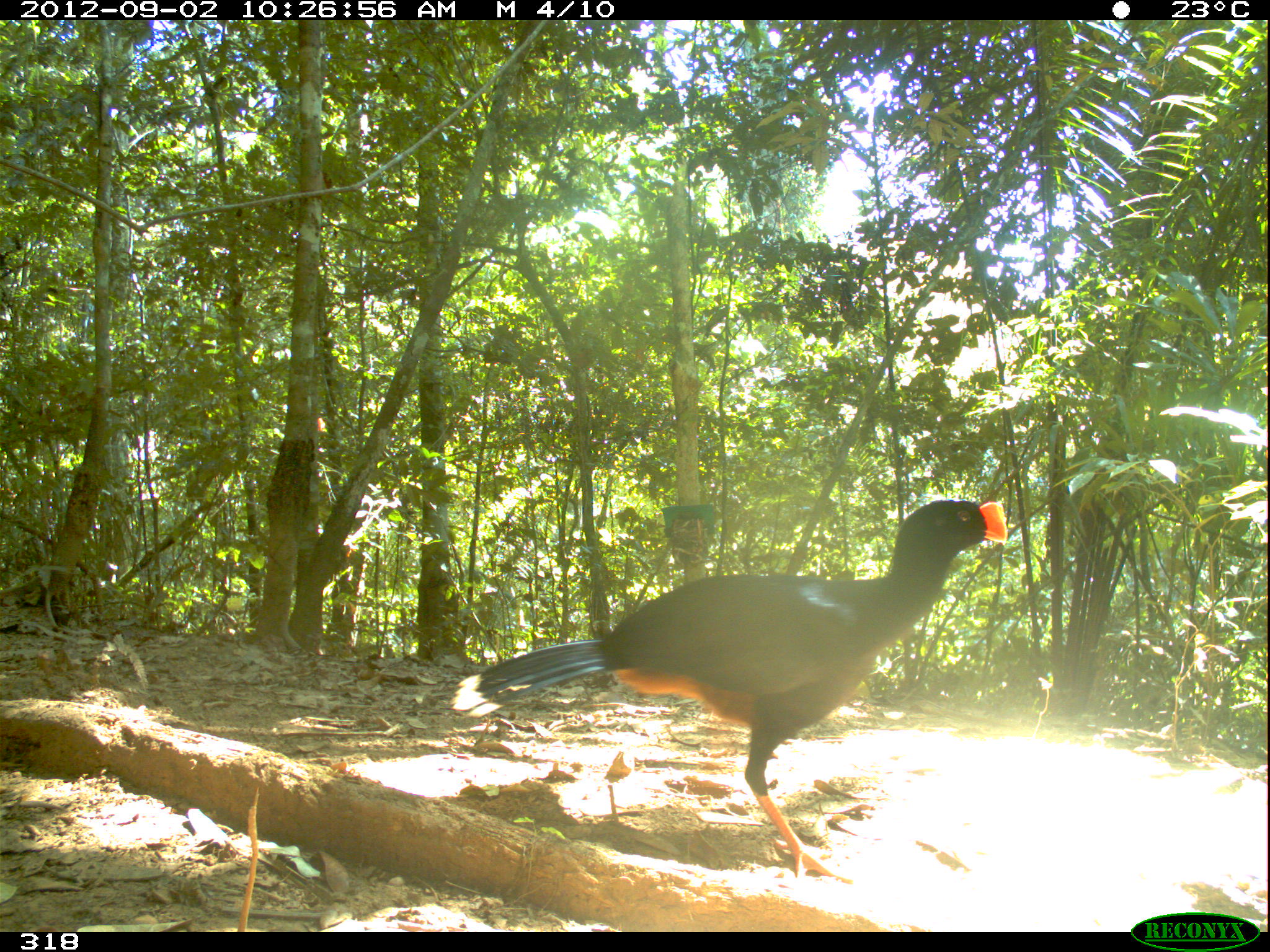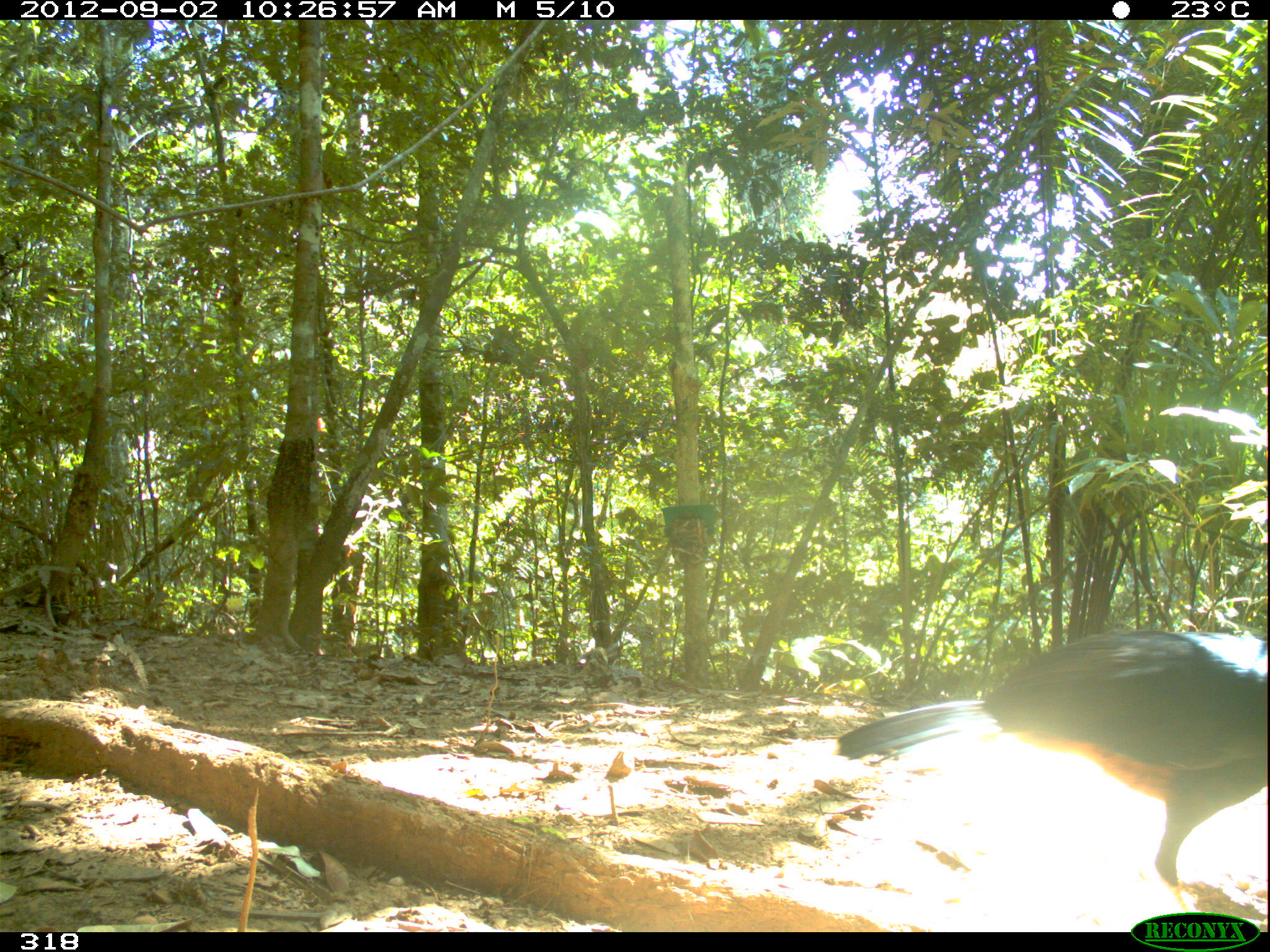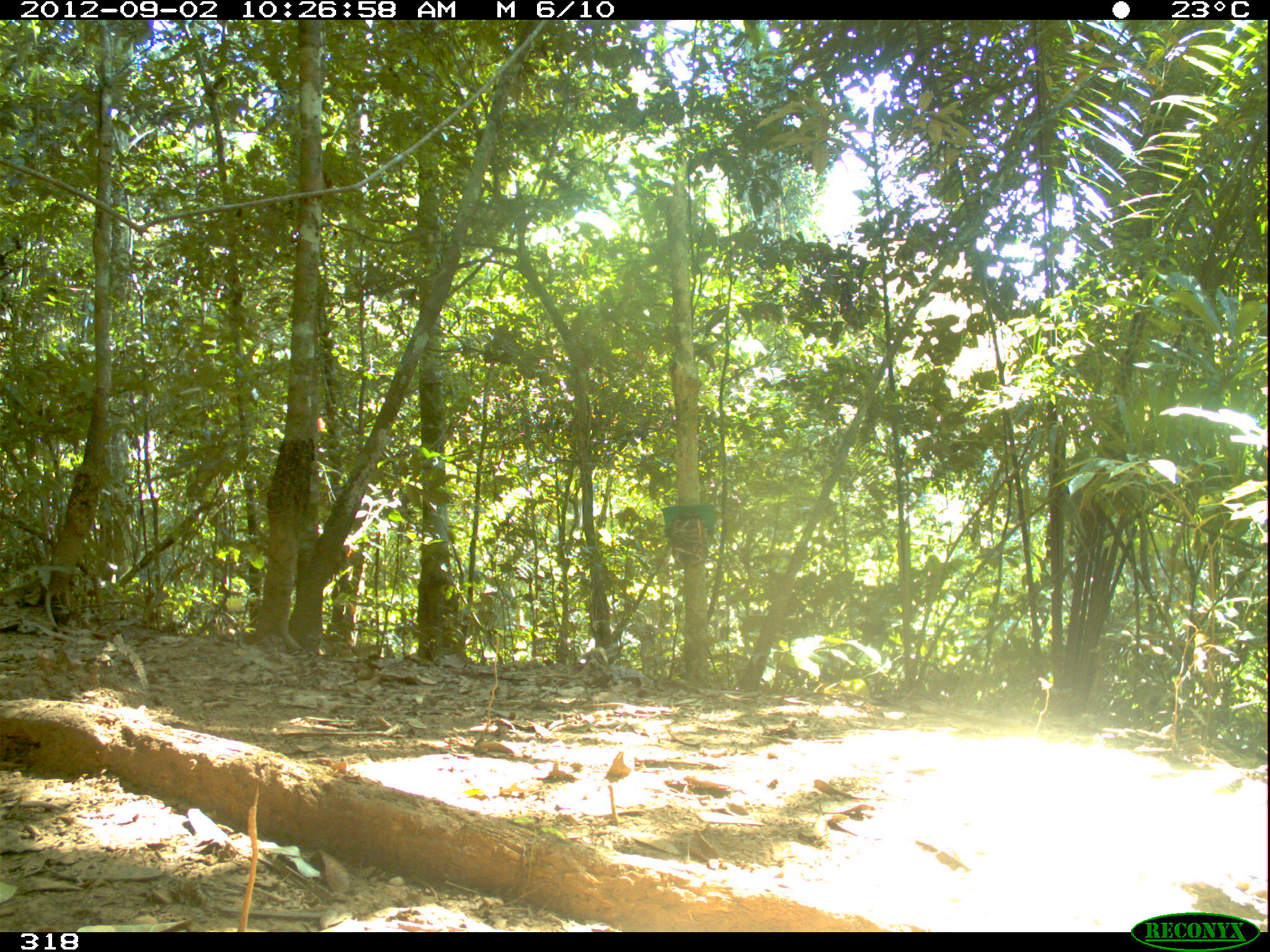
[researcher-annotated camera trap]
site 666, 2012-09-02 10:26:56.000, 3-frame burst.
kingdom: Animalia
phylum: Chordata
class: Aves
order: Galliformes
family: Cracidae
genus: Mitu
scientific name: Mitu tuberosum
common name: razor-billed curassow